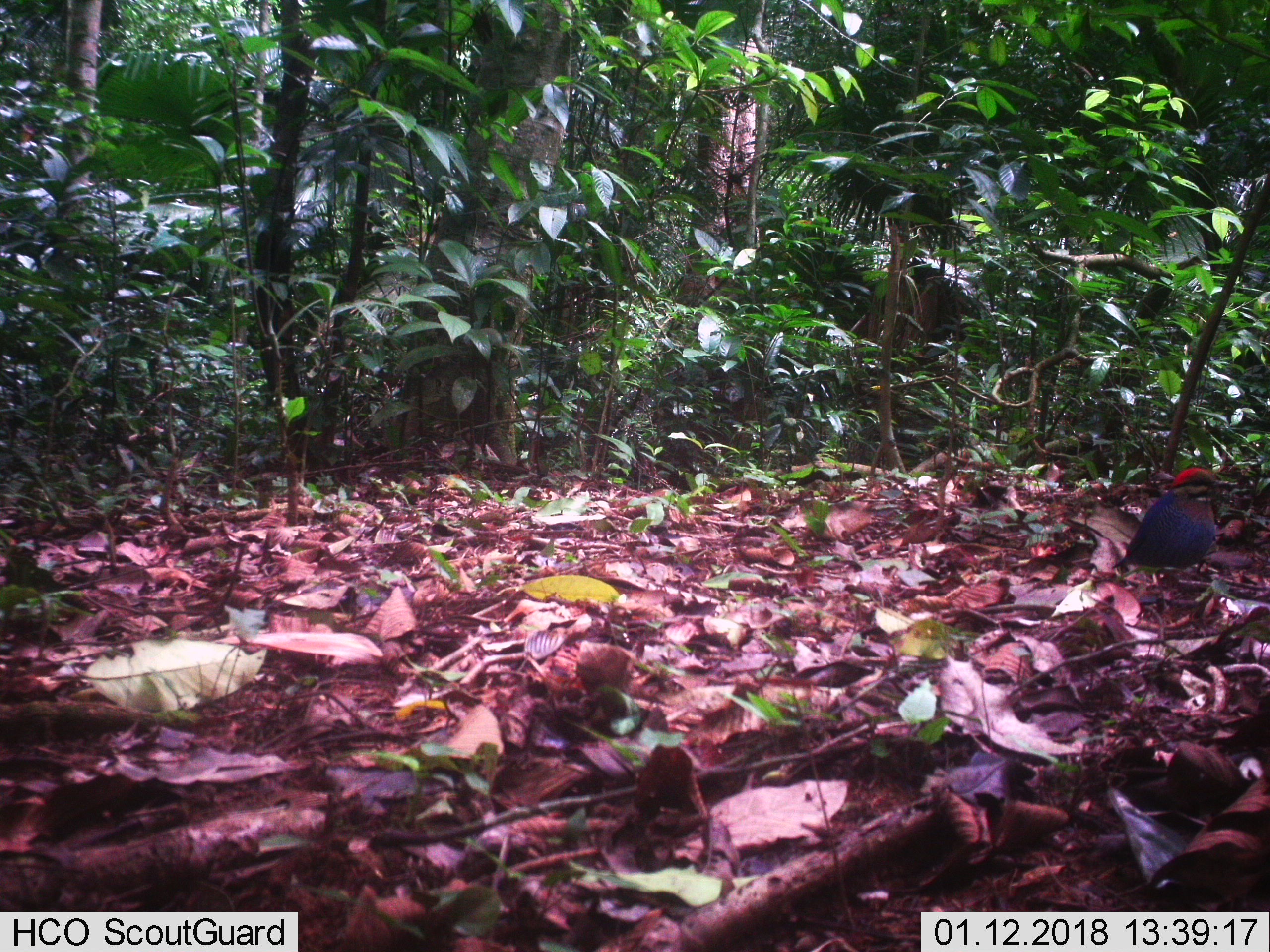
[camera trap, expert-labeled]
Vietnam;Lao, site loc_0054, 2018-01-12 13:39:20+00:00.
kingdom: Animalia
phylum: Chordata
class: Aves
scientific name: Aves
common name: bird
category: unidentified bird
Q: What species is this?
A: Unidentified bird (bird) (Aves).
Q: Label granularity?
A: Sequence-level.